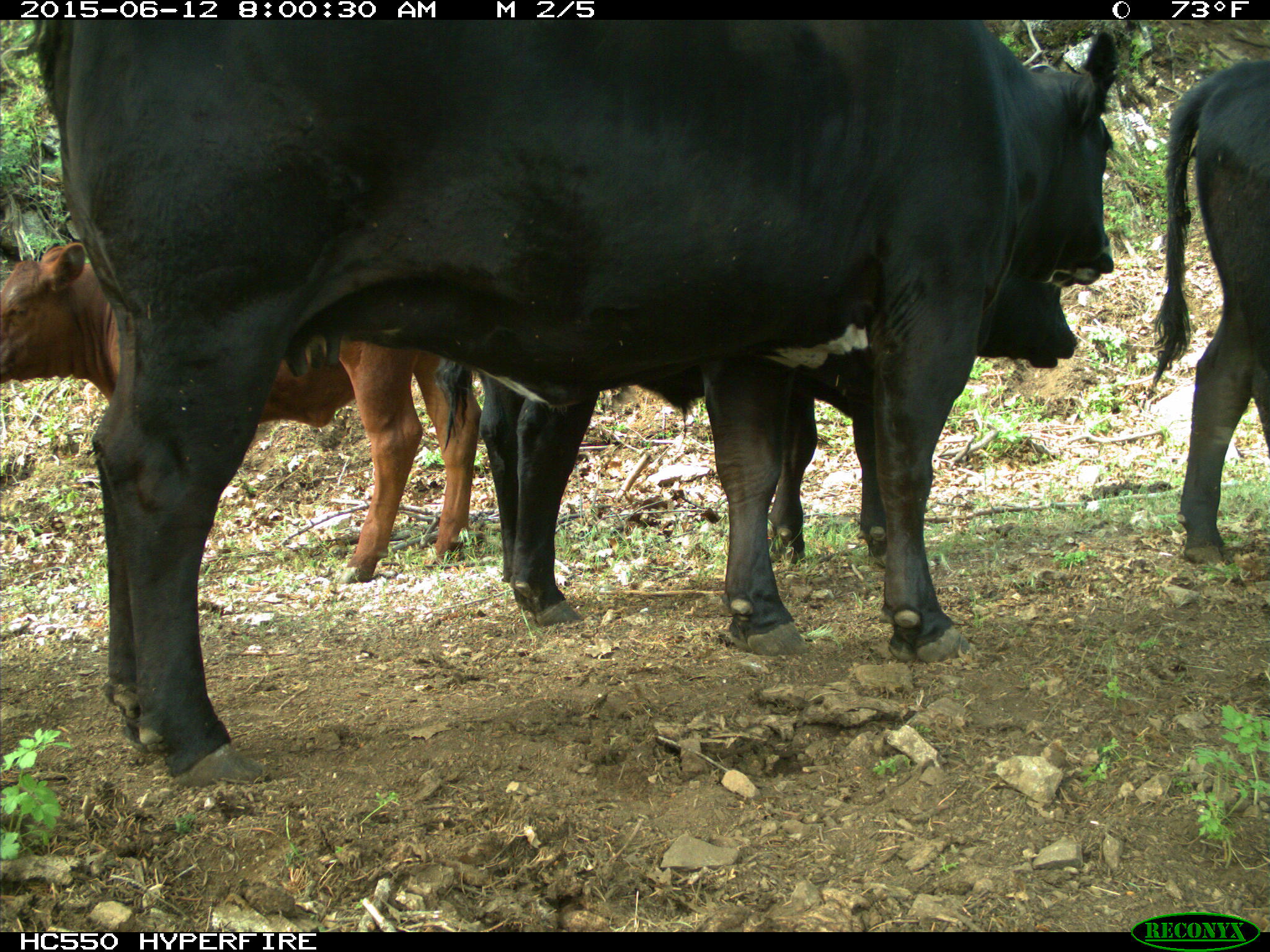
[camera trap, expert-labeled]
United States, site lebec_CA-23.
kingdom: Animalia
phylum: Chordata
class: Mammalia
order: Artiodactyla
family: Bovidae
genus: Bos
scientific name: Bos taurus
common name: domestic cow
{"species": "Bos taurus (domestic cow)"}